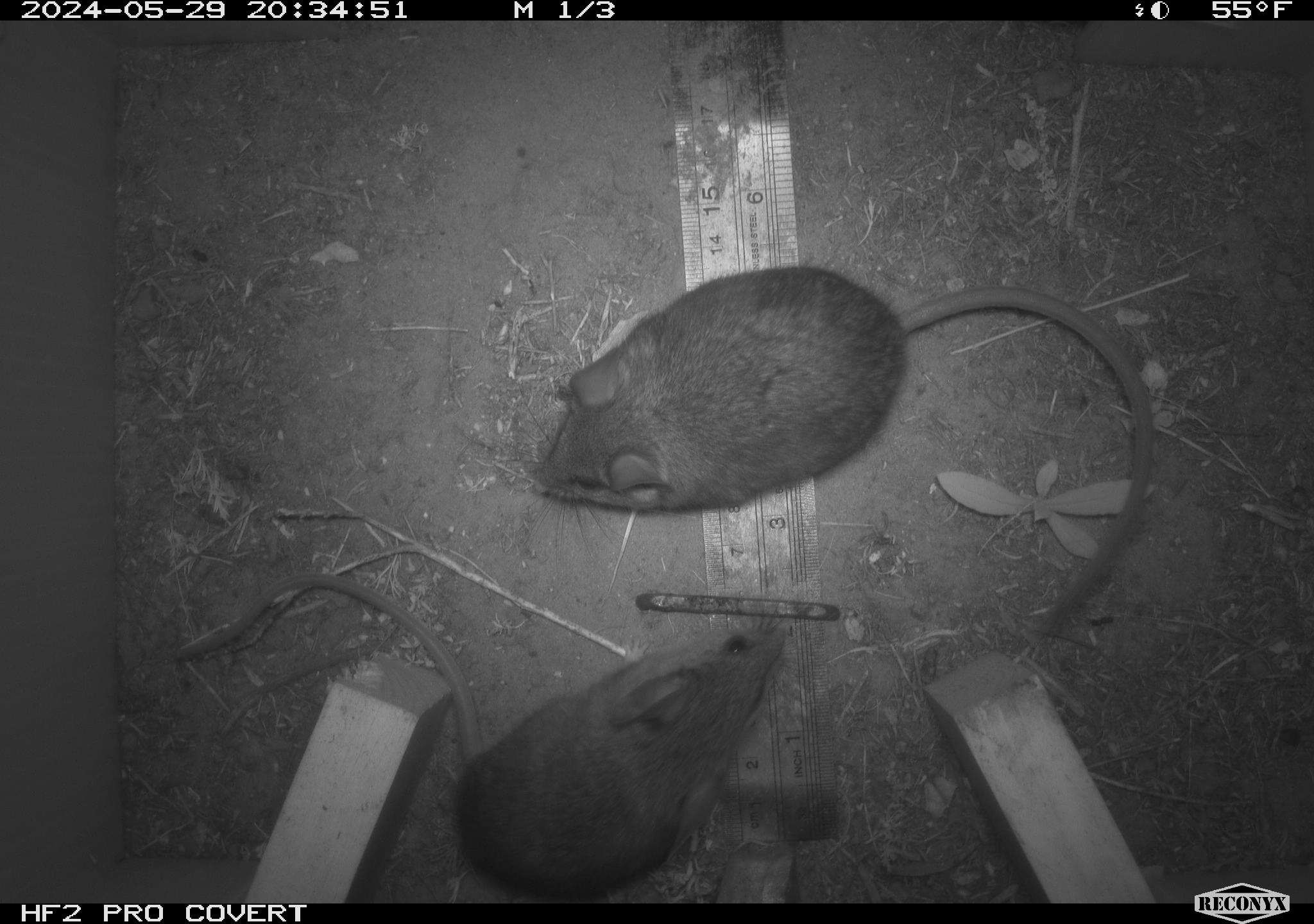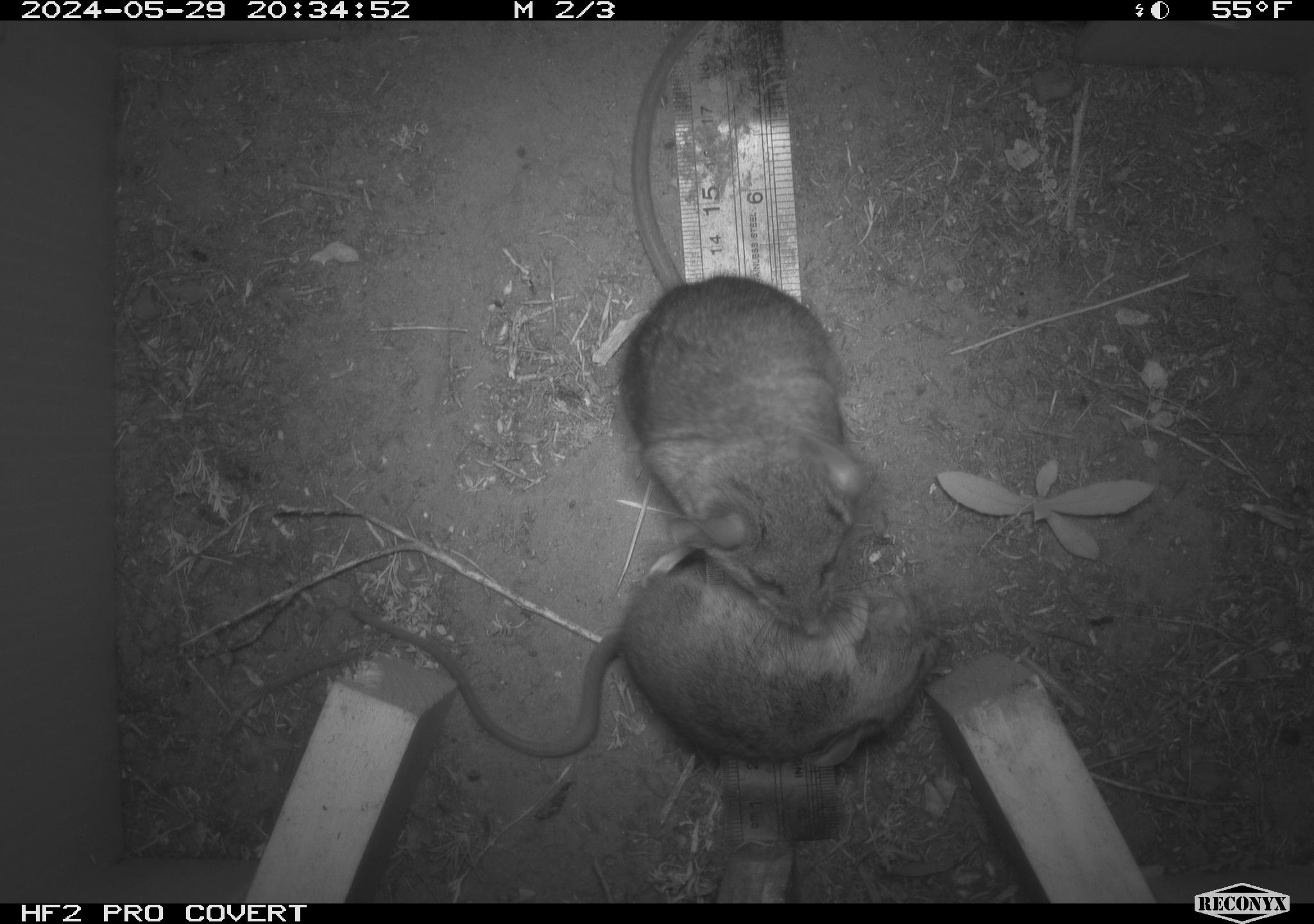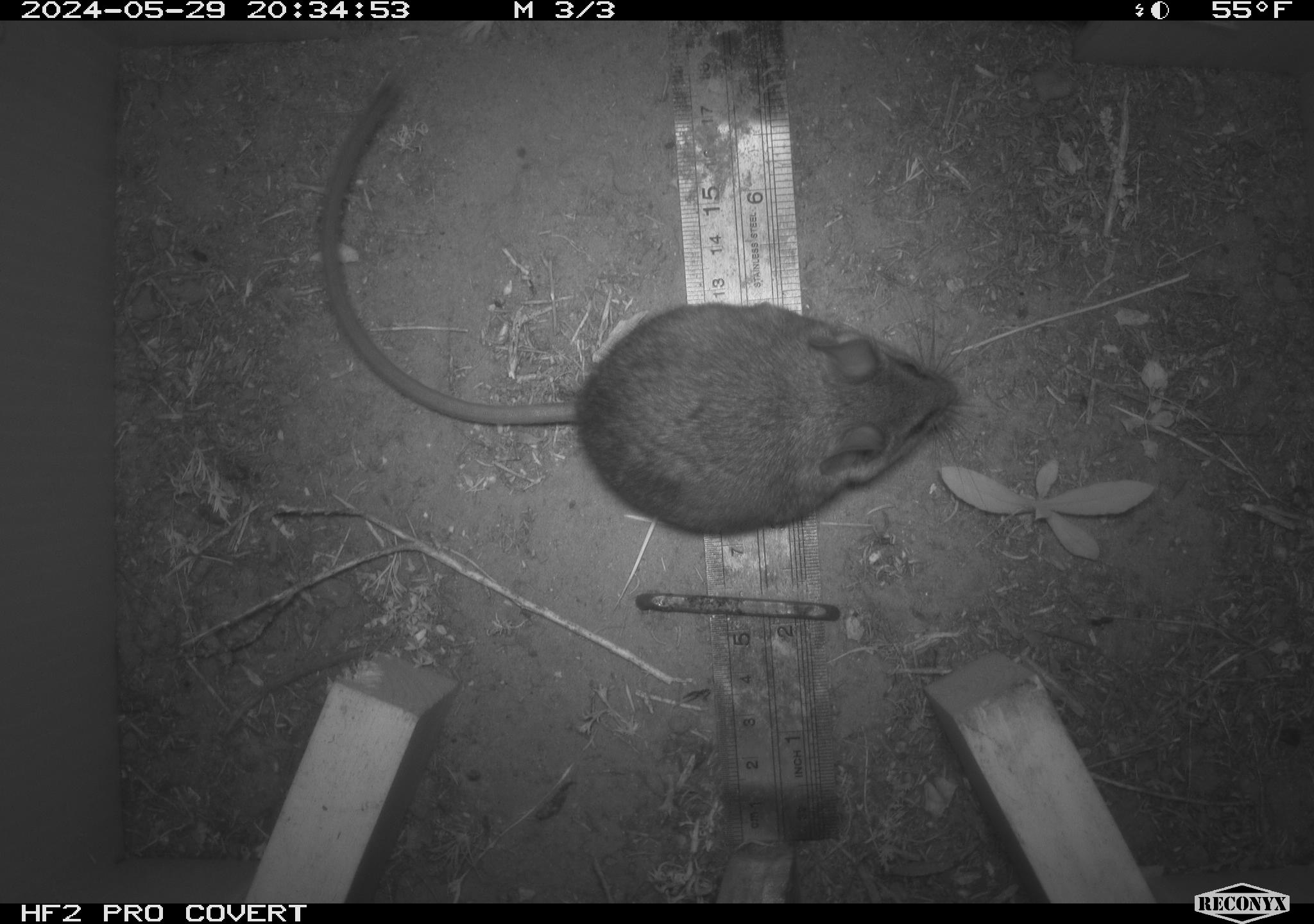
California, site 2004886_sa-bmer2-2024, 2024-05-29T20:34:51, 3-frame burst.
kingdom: Animalia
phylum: Chordata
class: Mammalia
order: Rodentia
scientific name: Rodentia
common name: woodrat or rat or mouse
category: woodrat or rat or mouse species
Woodrat or rat or mouse species (woodrat or rat or mouse) (Rodentia).